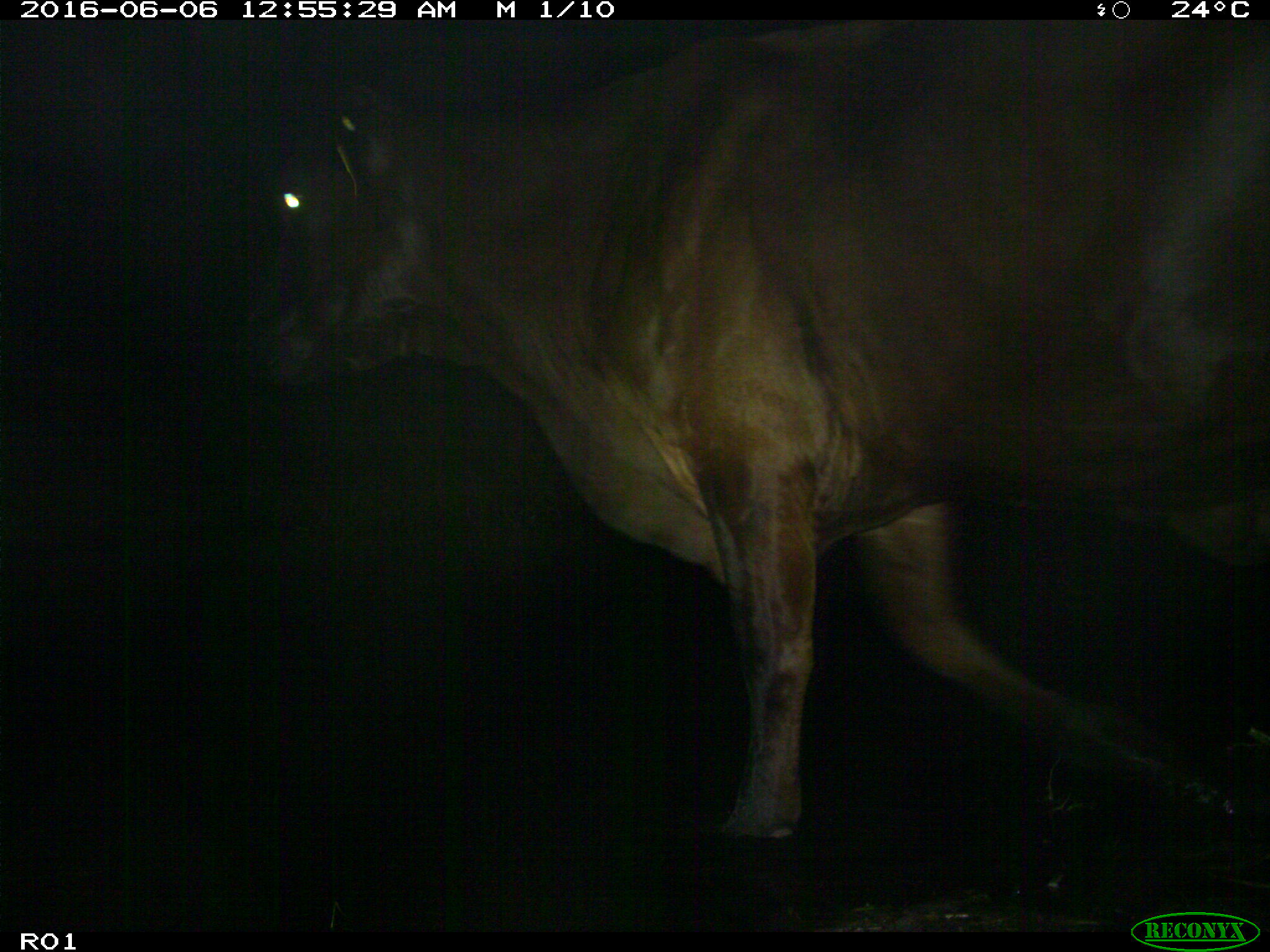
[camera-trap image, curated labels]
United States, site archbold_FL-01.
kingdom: Animalia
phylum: Chordata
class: Mammalia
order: Artiodactyla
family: Bovidae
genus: Bos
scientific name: Bos taurus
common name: domestic cow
Bos taurus (domestic cow).